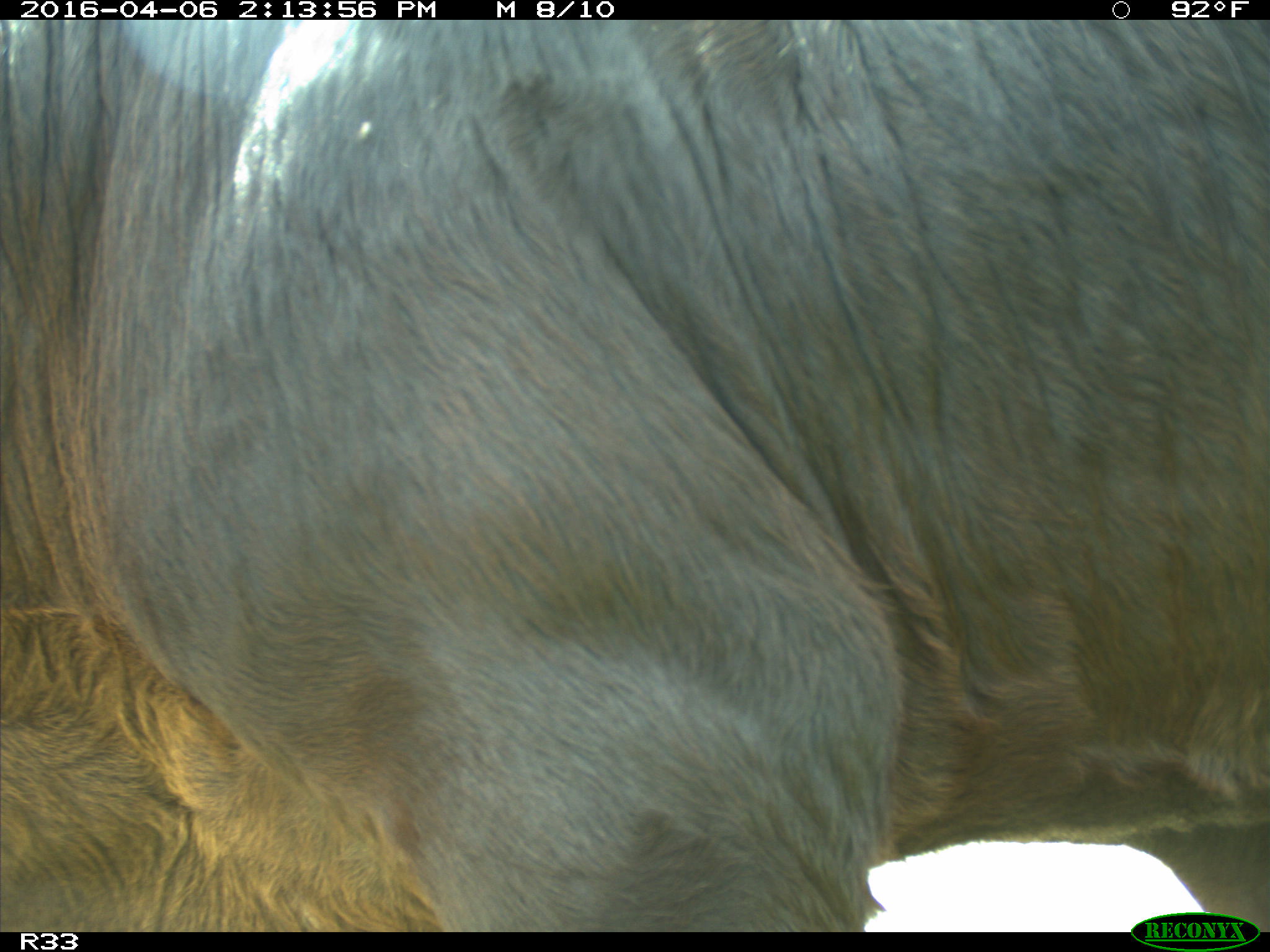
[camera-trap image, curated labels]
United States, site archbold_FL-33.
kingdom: Animalia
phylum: Chordata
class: Mammalia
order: Artiodactyla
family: Bovidae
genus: Bos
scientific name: Bos taurus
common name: domestic cow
Bos taurus (domestic cow).